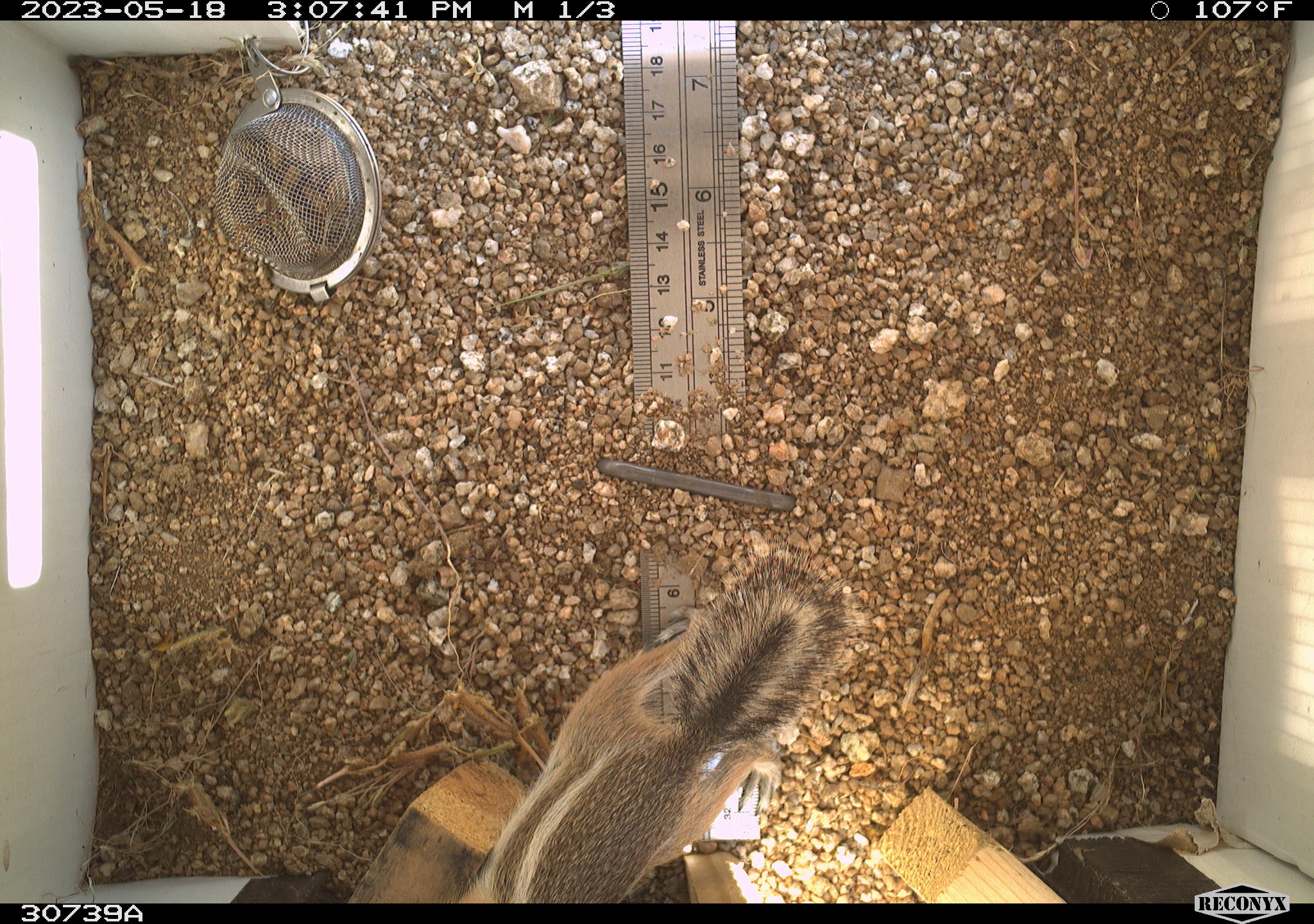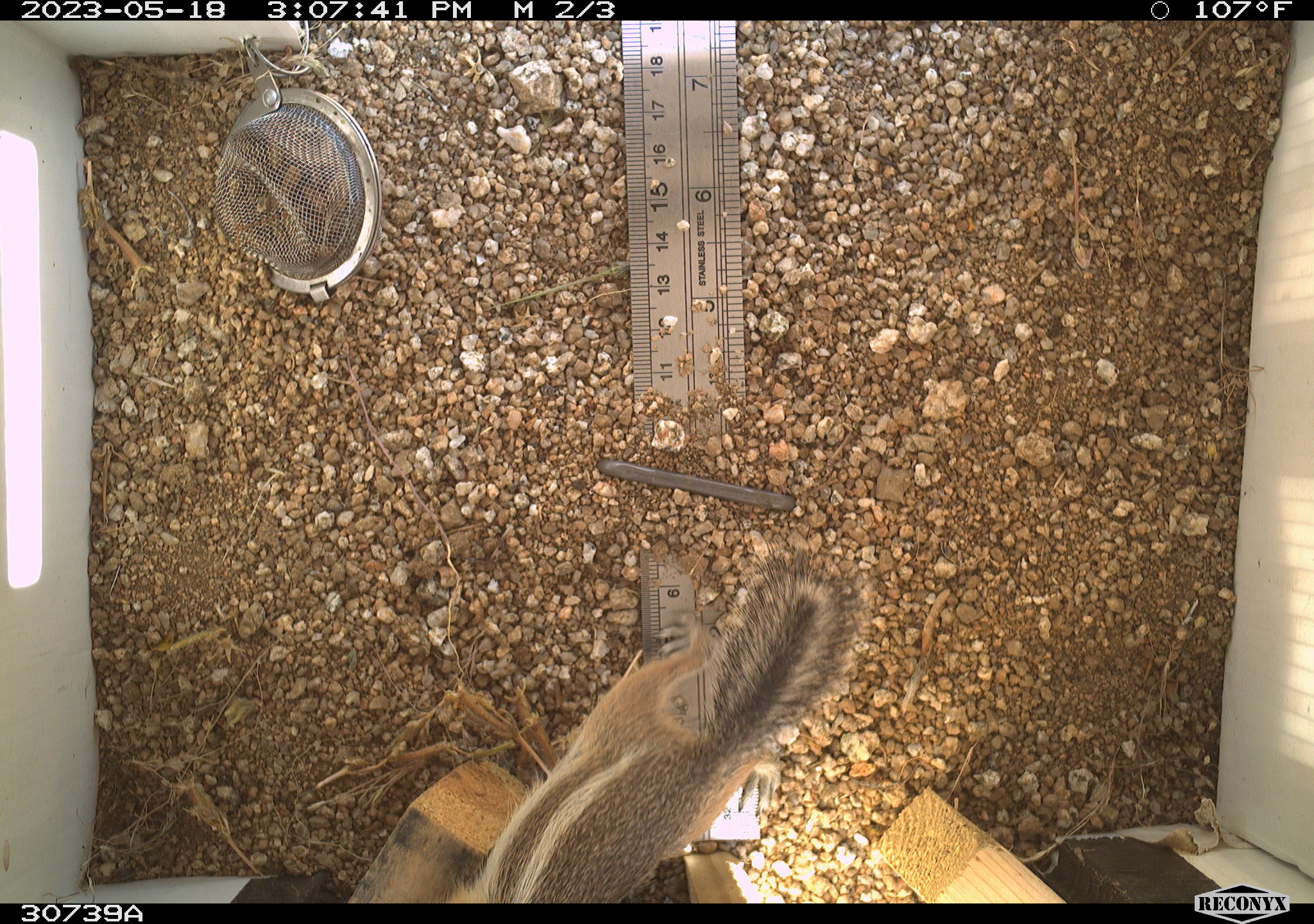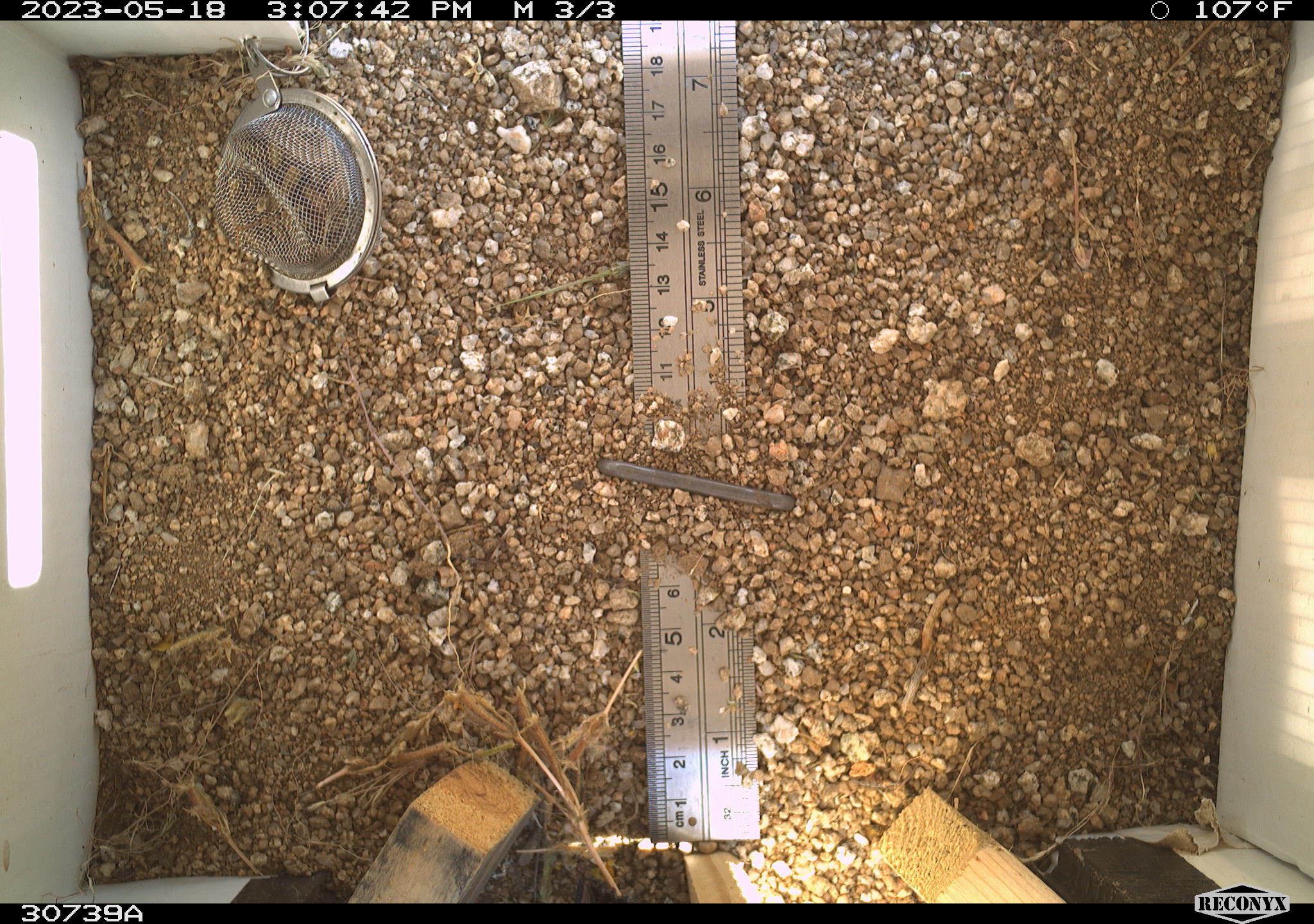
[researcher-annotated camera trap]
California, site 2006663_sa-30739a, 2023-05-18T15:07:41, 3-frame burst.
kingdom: Animalia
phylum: Chordata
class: Mammalia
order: Rodentia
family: Sciuridae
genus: Ammospermophilus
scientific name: Ammospermophilus leucurus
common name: white-tailed antelope squirrel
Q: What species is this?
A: White-tailed antelope squirrel (Ammospermophilus leucurus).